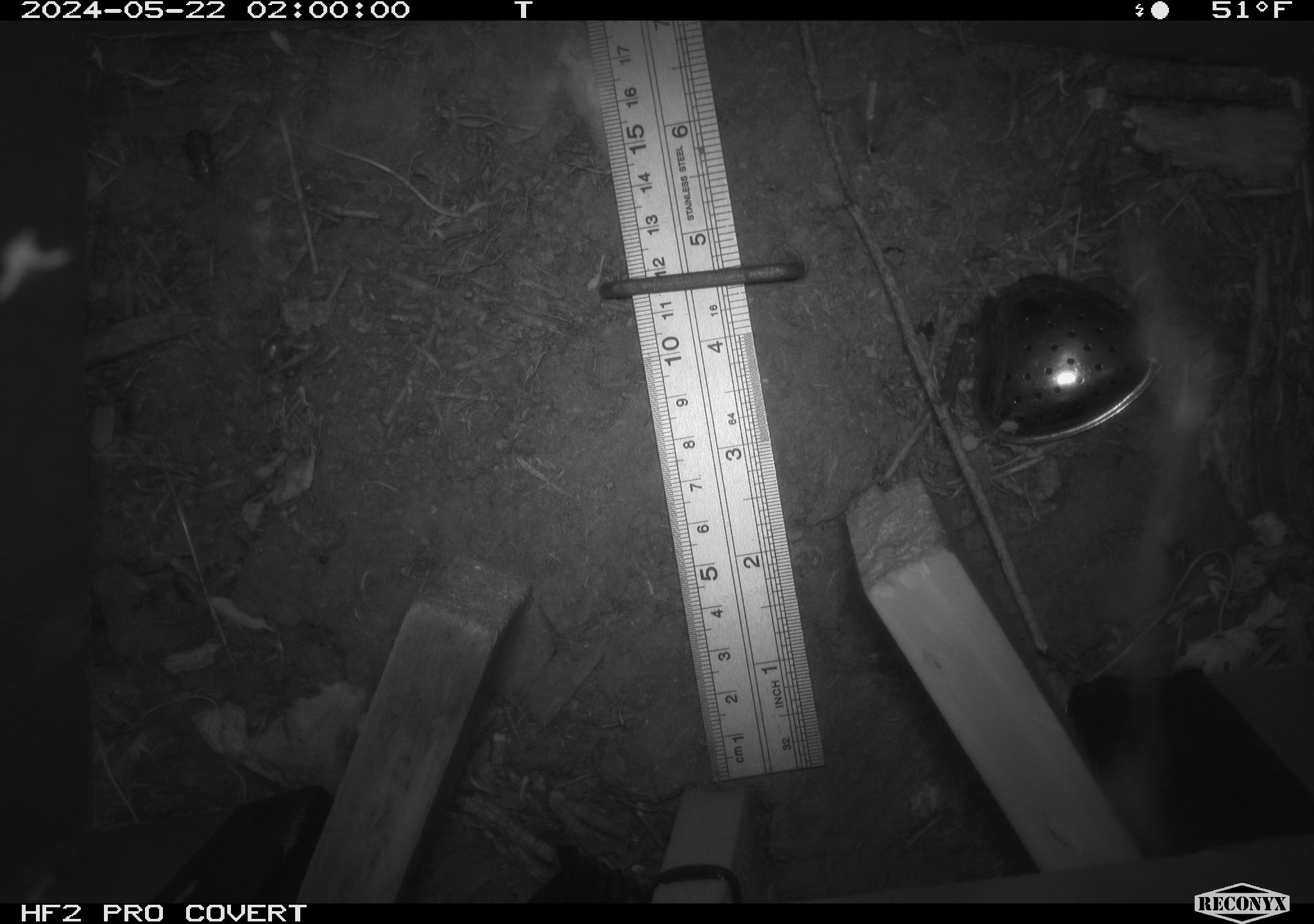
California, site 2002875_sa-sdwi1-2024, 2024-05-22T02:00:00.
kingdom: Animalia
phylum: Arthropoda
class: Insecta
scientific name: Insecta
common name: insect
Insect (Insecta).